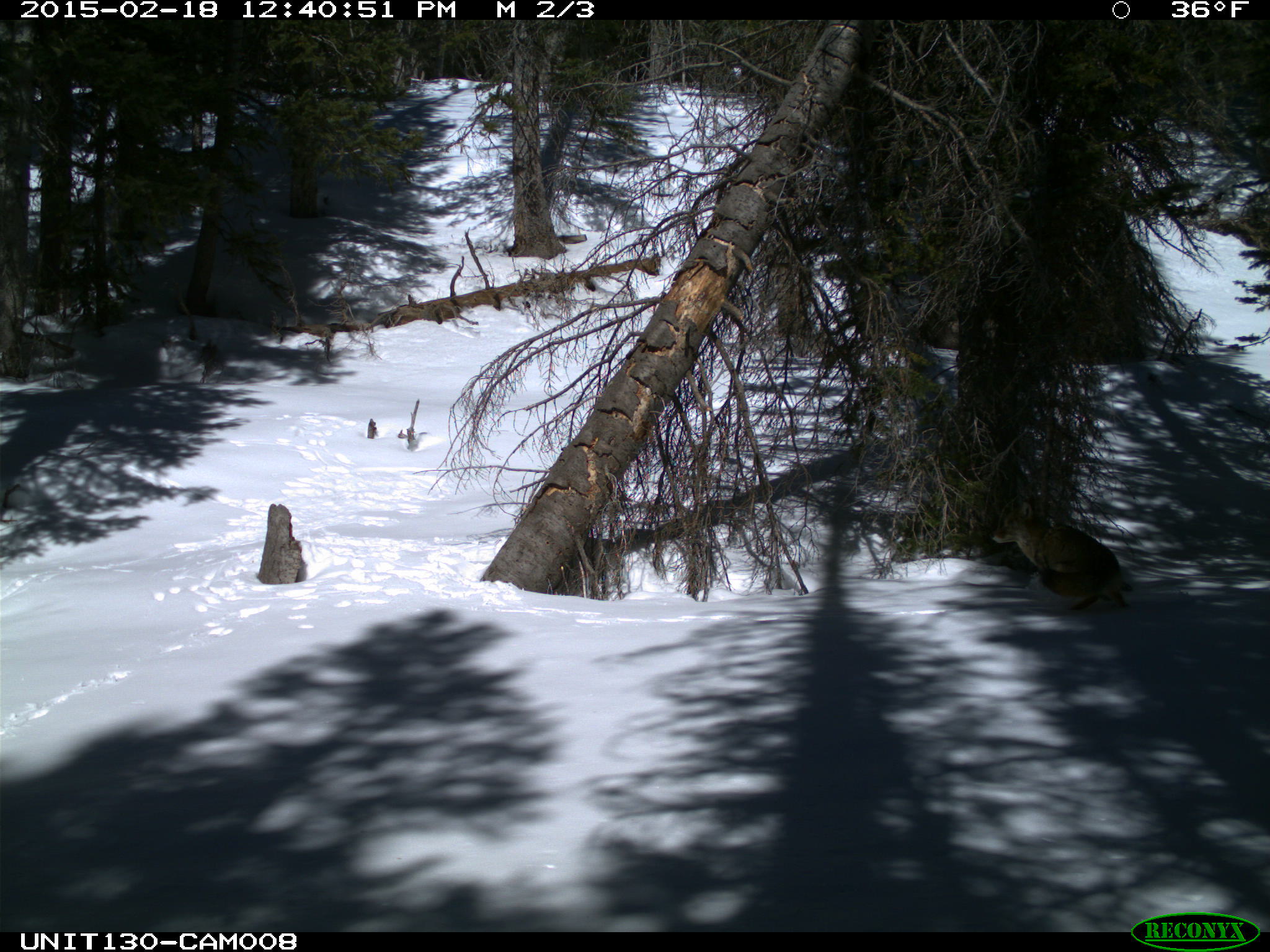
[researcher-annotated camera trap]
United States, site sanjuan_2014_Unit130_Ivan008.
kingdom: Animalia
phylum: Chordata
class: Mammalia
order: Carnivora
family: Canidae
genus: Canis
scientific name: Canis latrans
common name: coyote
Canis latrans (coyote).